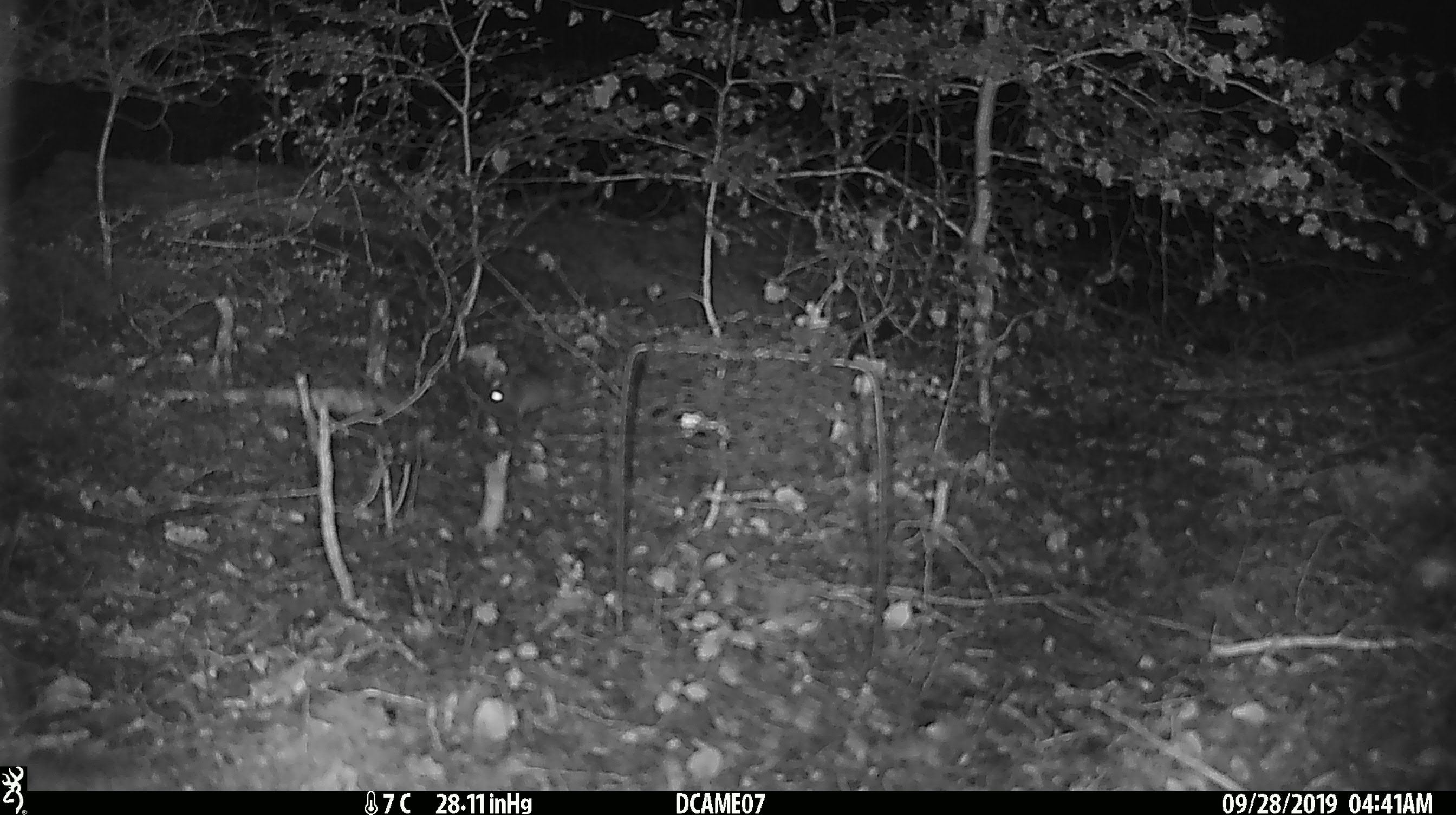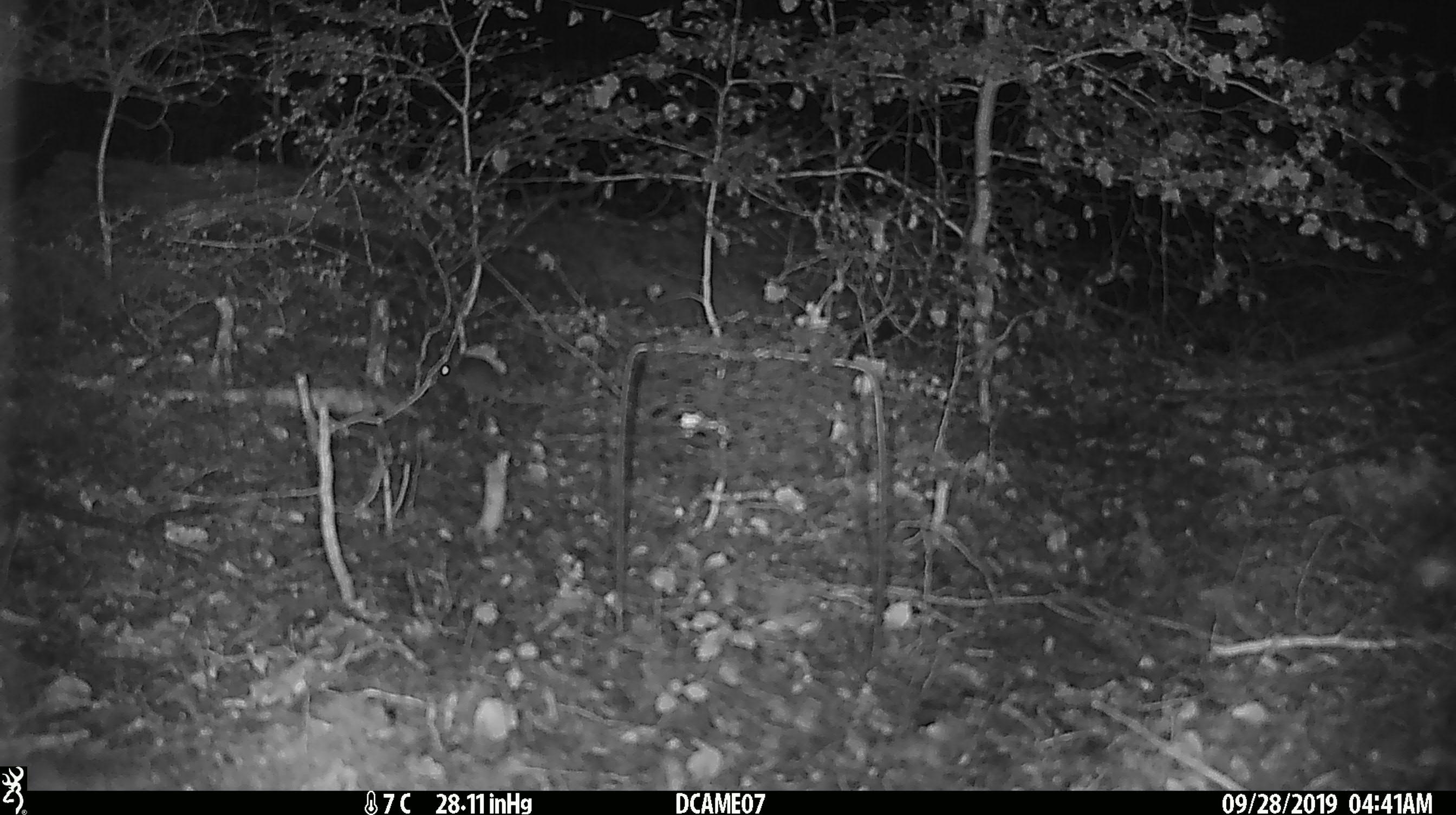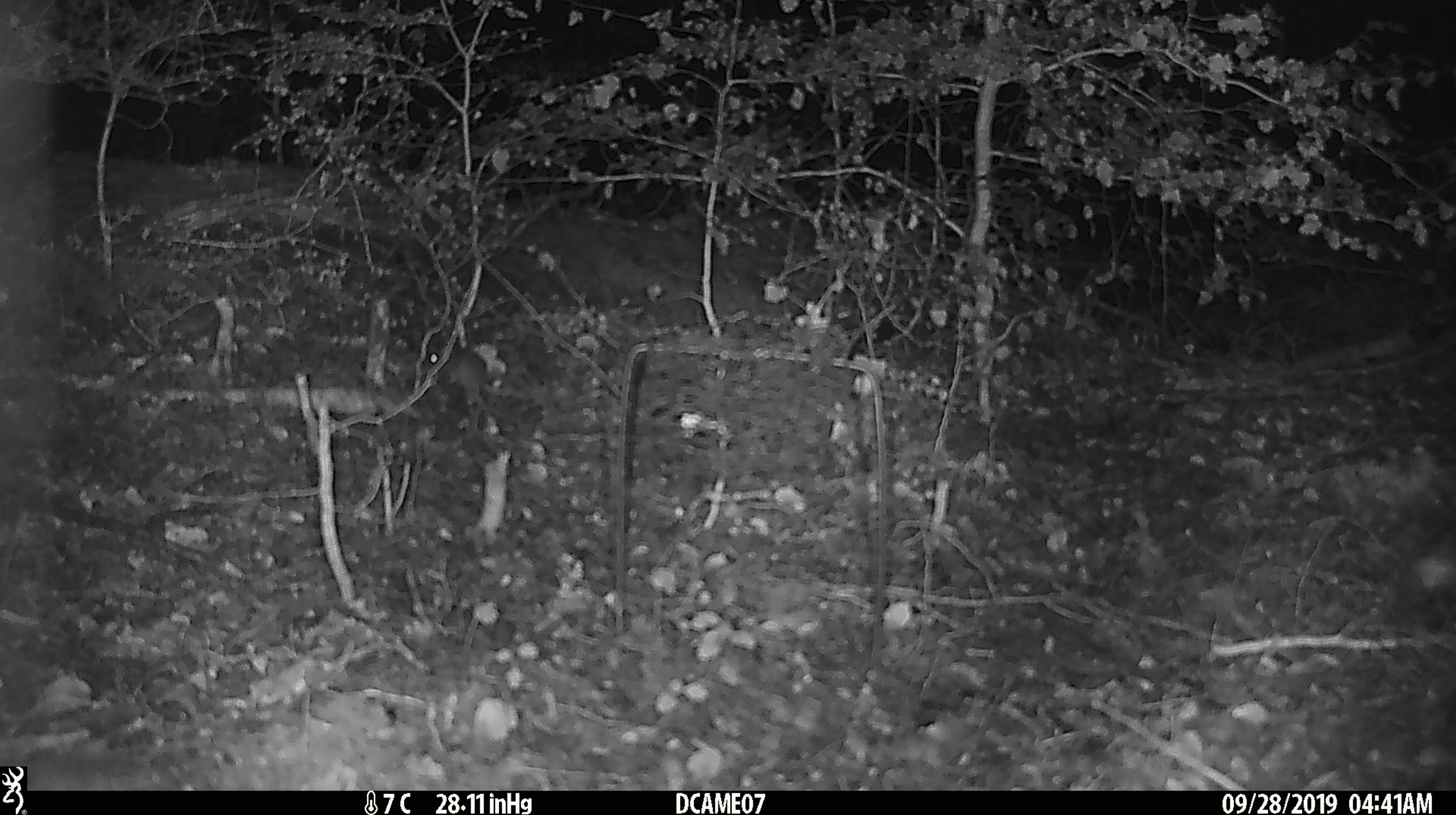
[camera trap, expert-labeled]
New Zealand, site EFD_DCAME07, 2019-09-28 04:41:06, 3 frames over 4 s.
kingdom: Animalia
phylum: Chordata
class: Mammalia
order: Rodentia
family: Muridae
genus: Mus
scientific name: Mus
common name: mouse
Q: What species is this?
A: Mouse (Mus).